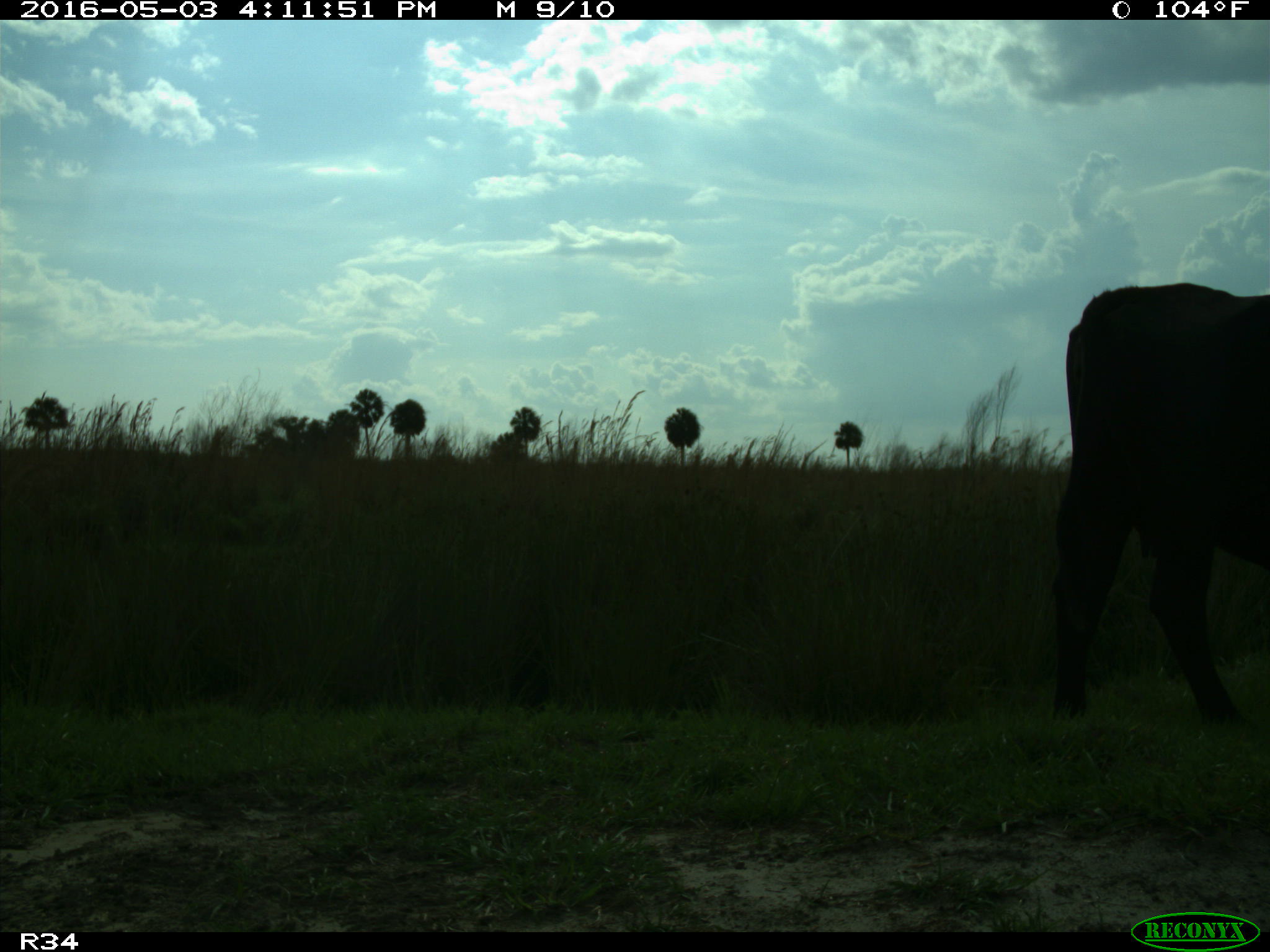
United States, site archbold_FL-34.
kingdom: Animalia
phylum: Chordata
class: Mammalia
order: Artiodactyla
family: Bovidae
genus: Bos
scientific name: Bos taurus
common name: domestic cow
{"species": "Bos taurus (domestic cow)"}